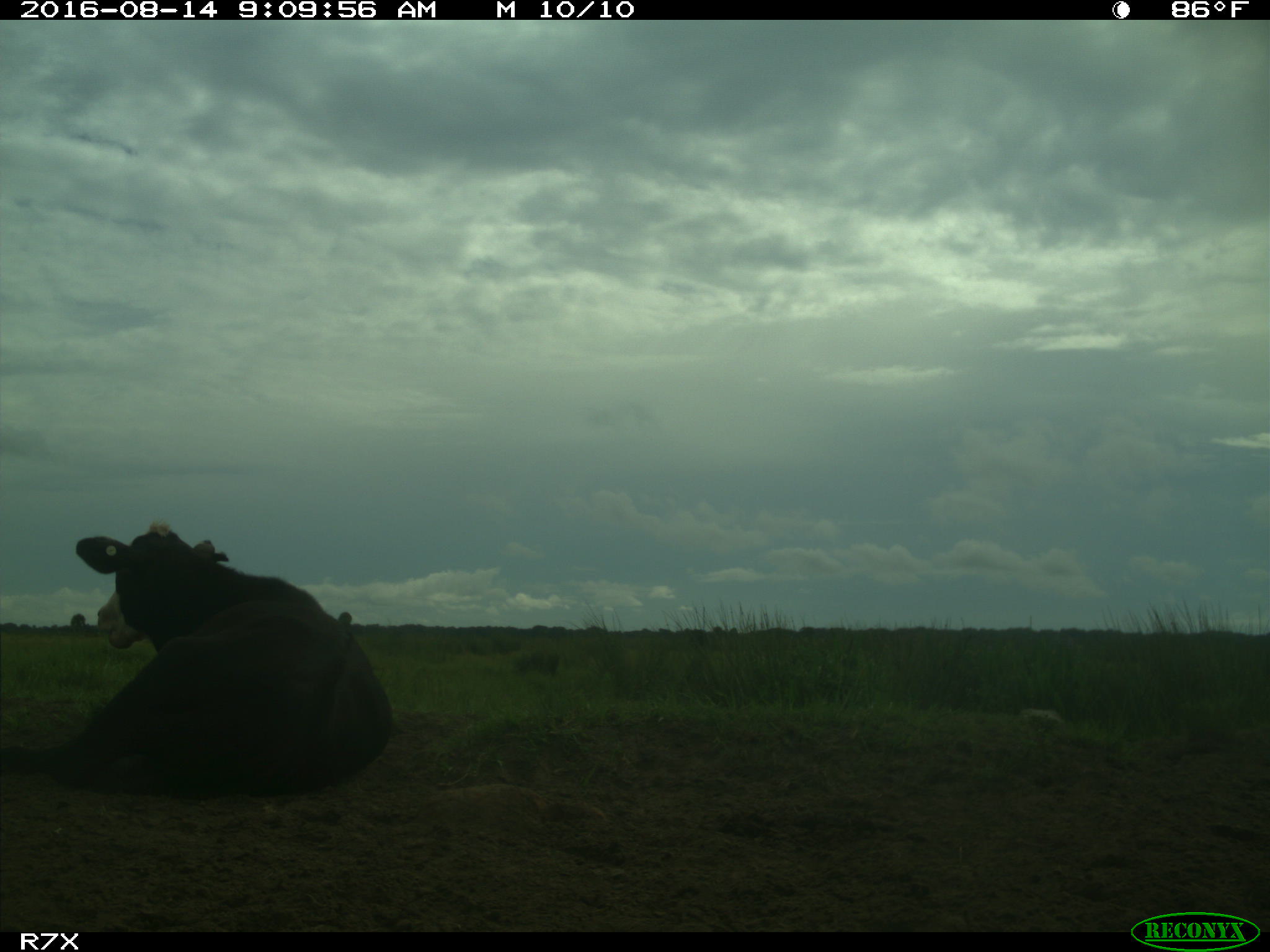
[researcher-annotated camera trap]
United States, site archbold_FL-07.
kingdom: Animalia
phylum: Chordata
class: Mammalia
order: Artiodactyla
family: Bovidae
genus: Bos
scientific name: Bos taurus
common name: domestic cow